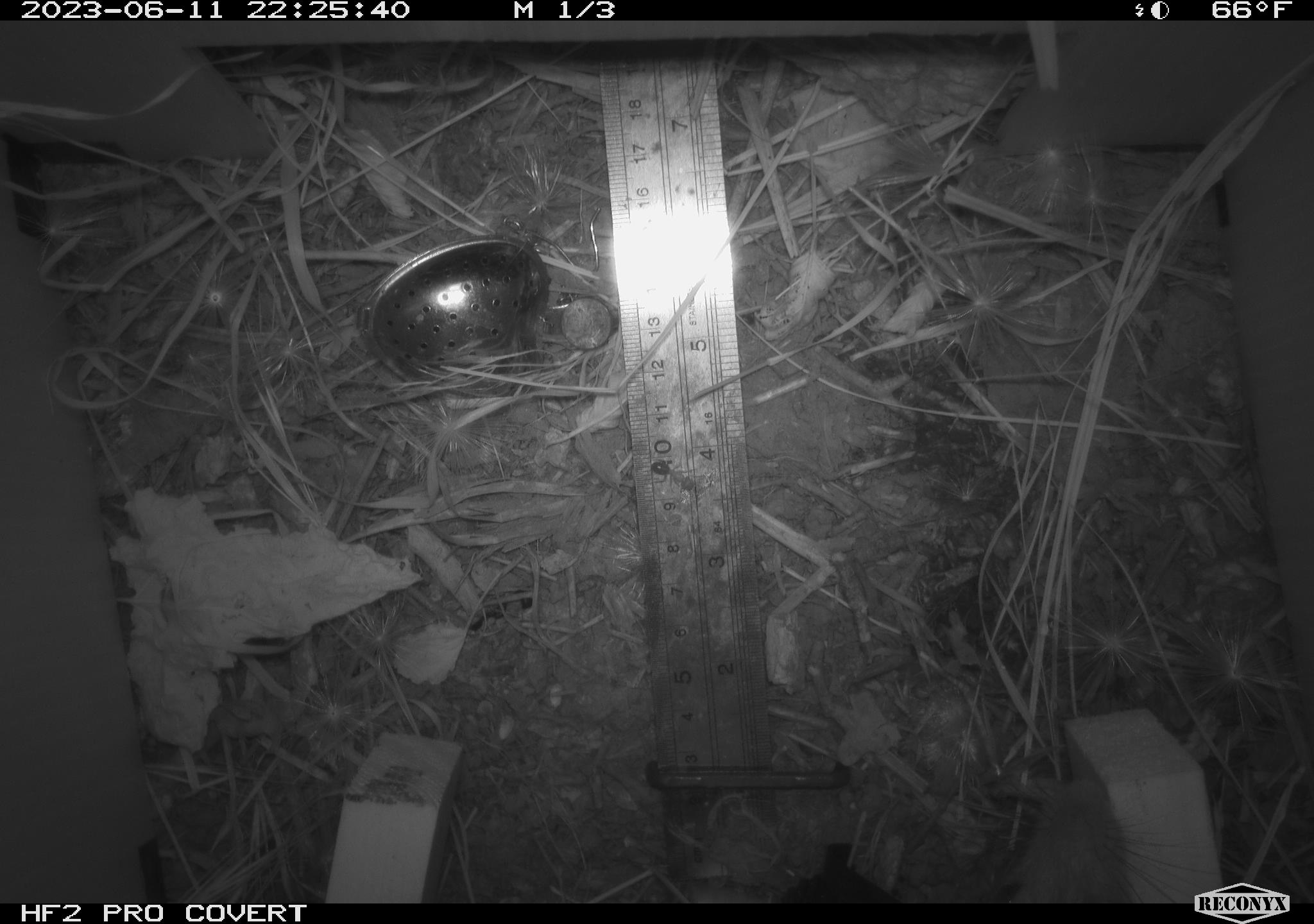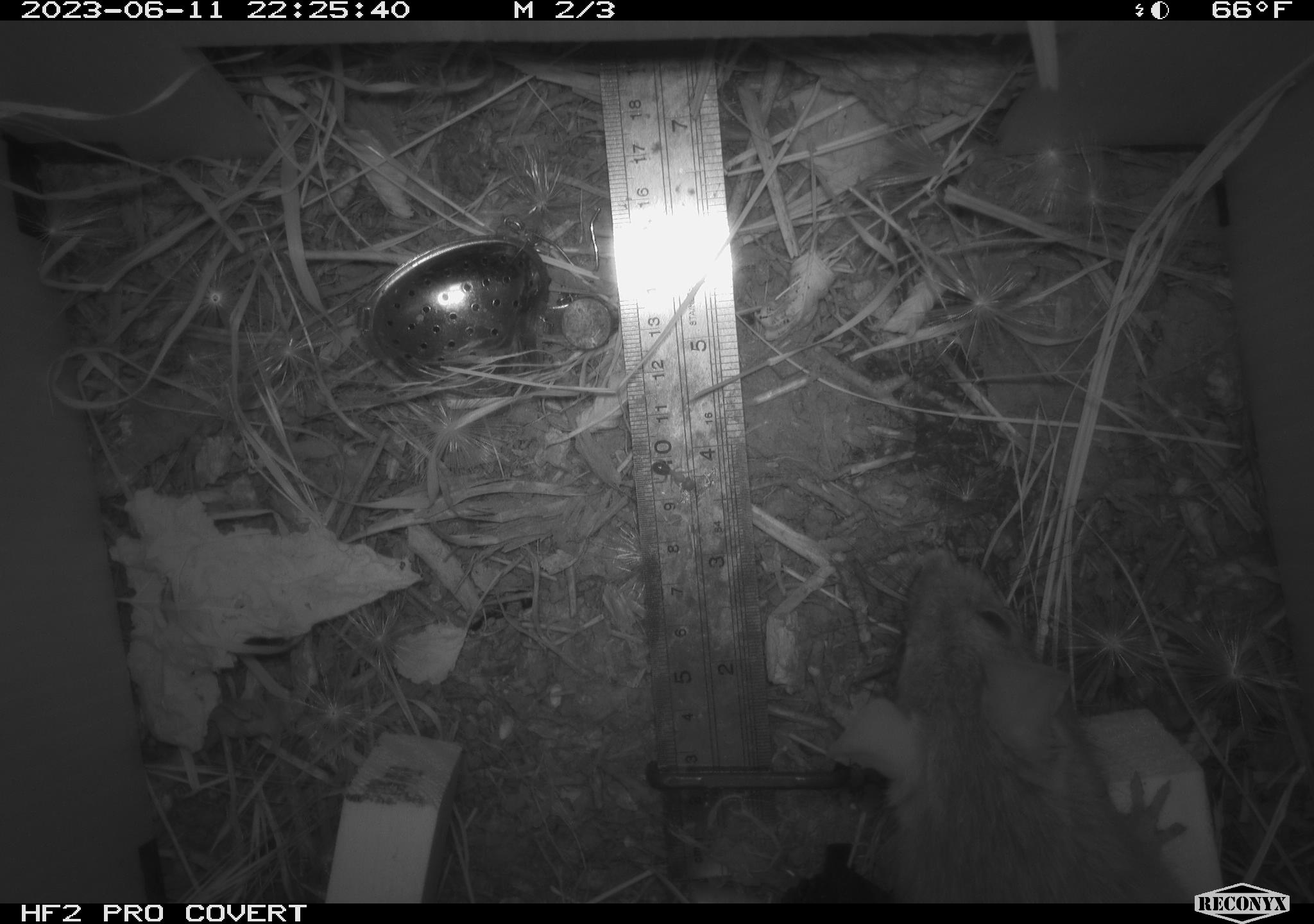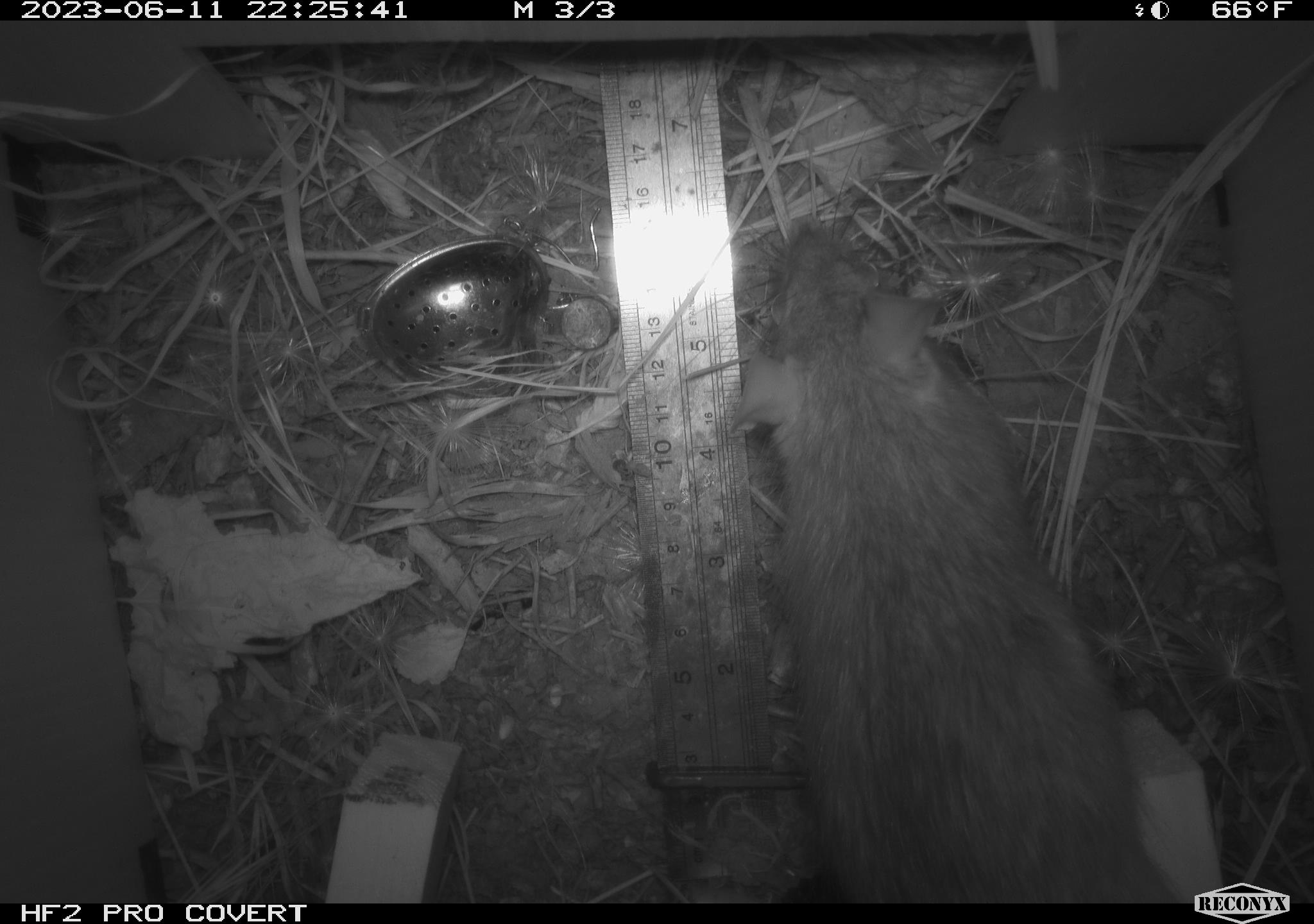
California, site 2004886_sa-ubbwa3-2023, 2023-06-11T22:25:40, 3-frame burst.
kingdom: Animalia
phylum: Chordata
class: Mammalia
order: Rodentia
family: Muridae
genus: Rattus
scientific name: Rattus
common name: rat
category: rattus species